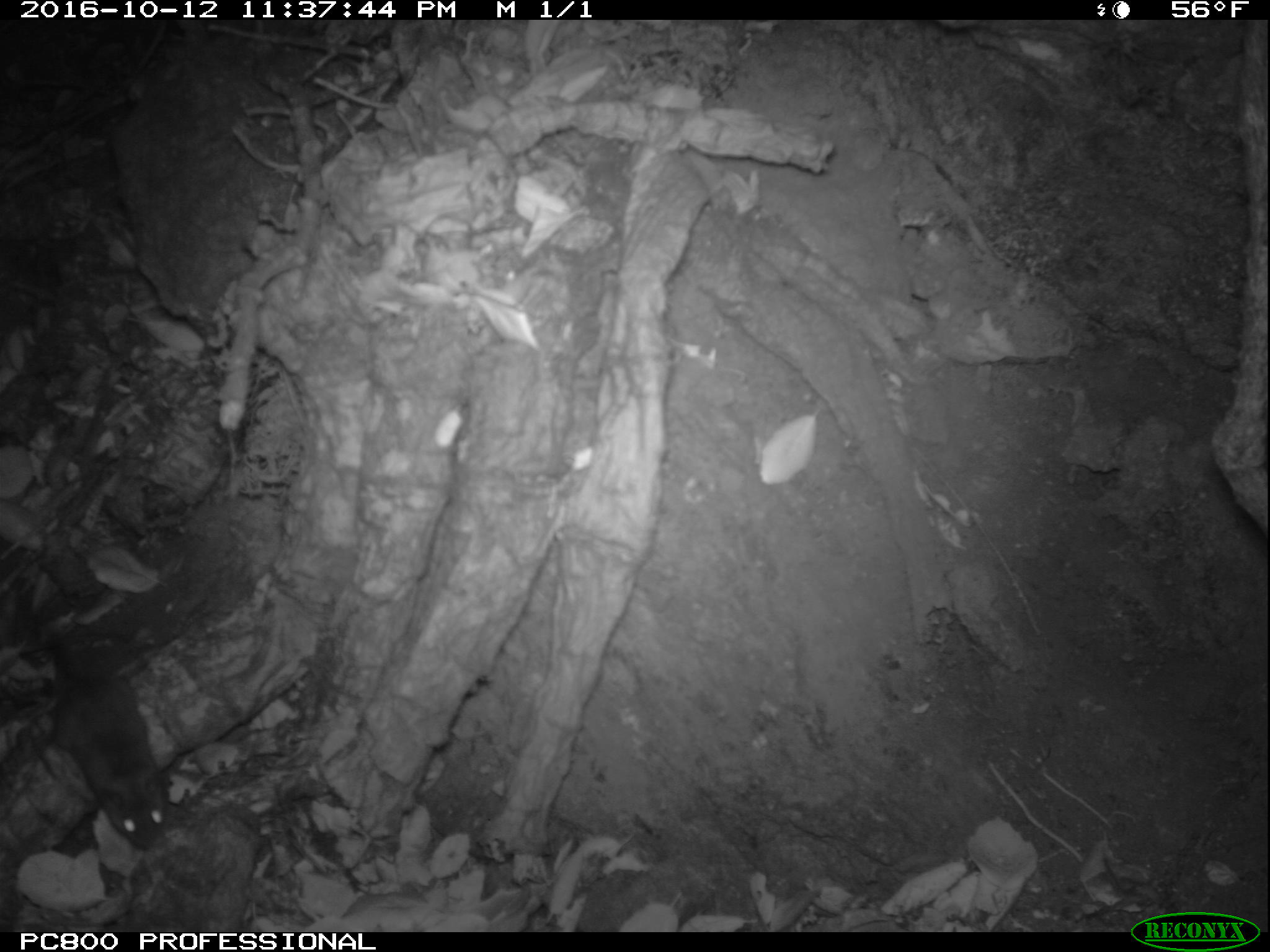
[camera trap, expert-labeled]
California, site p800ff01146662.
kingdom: Animalia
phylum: Chordata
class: Mammalia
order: Rodentia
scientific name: Rodentia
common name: rodent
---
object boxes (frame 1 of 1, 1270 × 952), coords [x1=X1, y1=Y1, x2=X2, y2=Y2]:
rodent: [x1=48, y1=623, x2=168, y2=853]